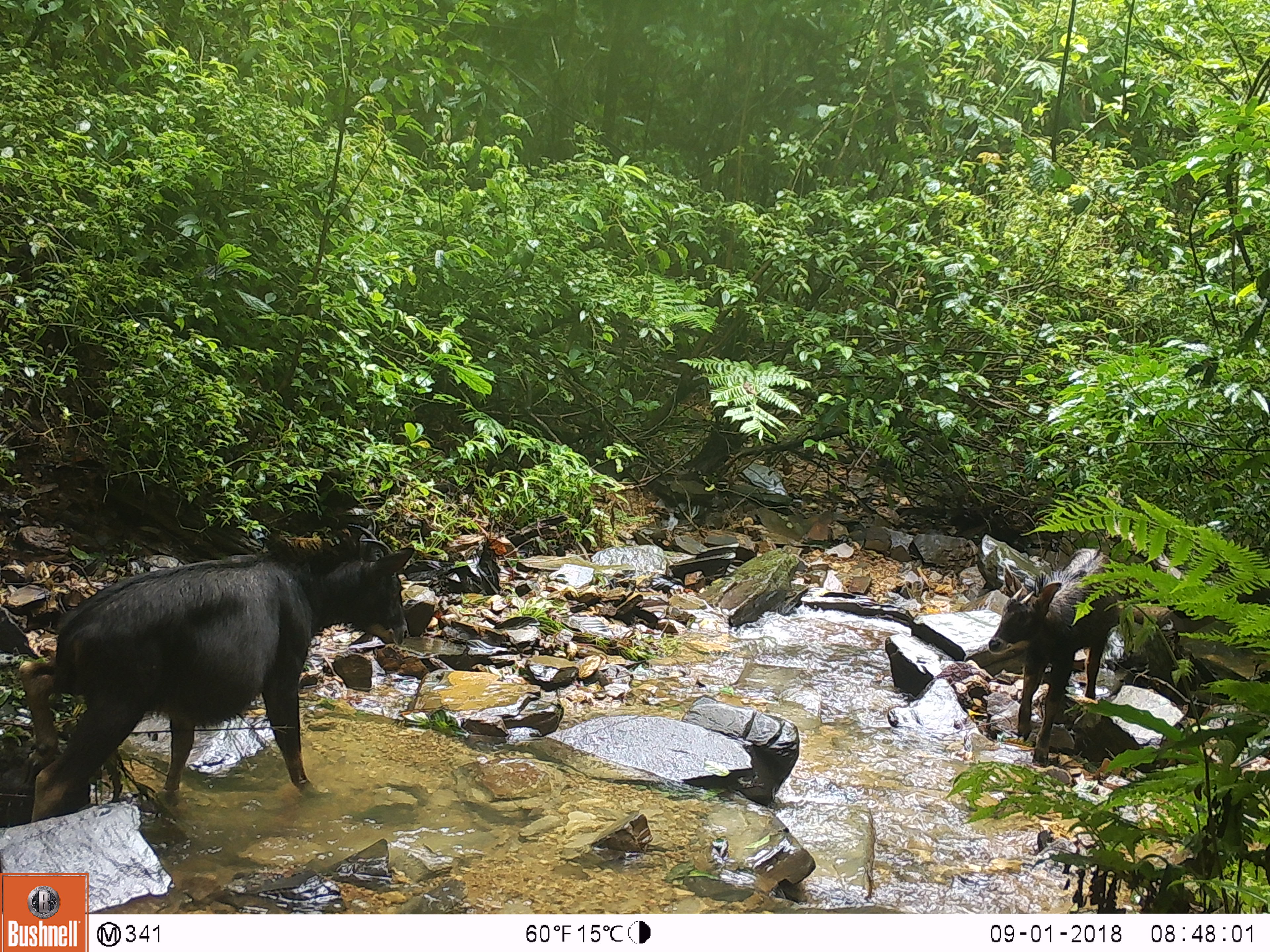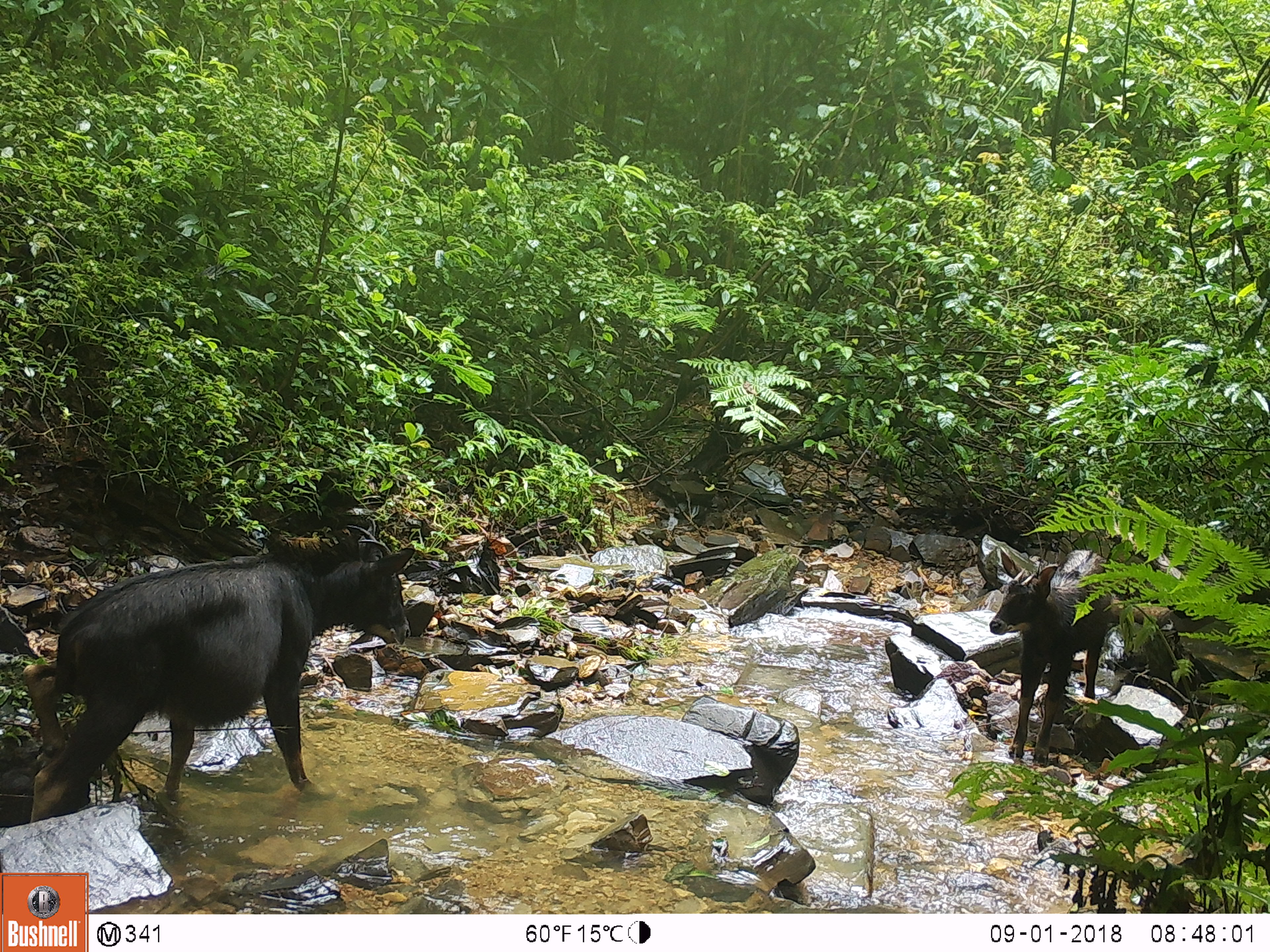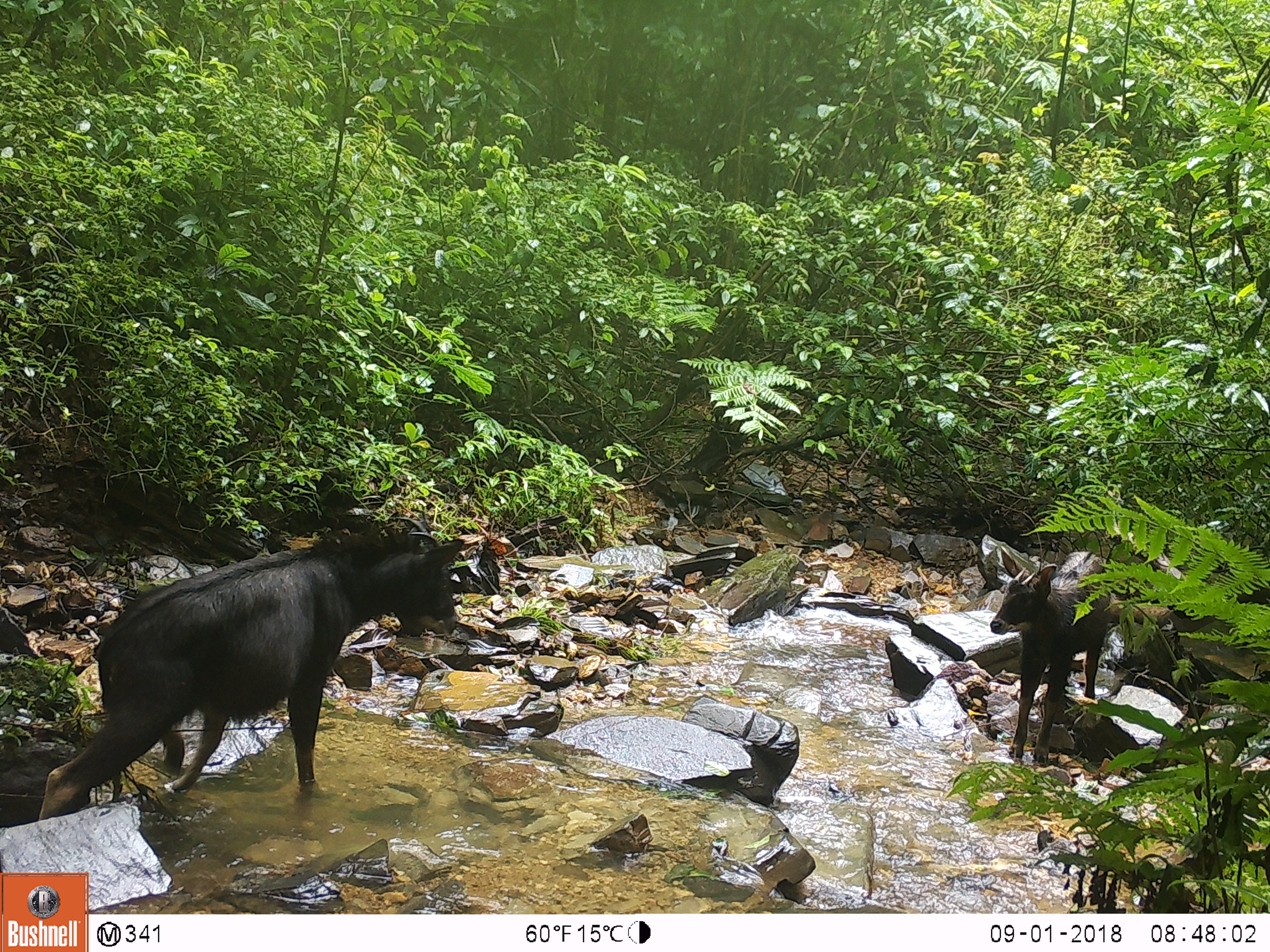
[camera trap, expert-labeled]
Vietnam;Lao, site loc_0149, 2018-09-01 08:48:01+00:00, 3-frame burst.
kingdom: Animalia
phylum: Chordata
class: Mammalia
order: Artiodactyla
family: Bovidae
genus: Capricornis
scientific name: Capricornis sumatraensis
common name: chinese serow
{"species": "chinese serow (Capricornis sumatraensis)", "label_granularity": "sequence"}